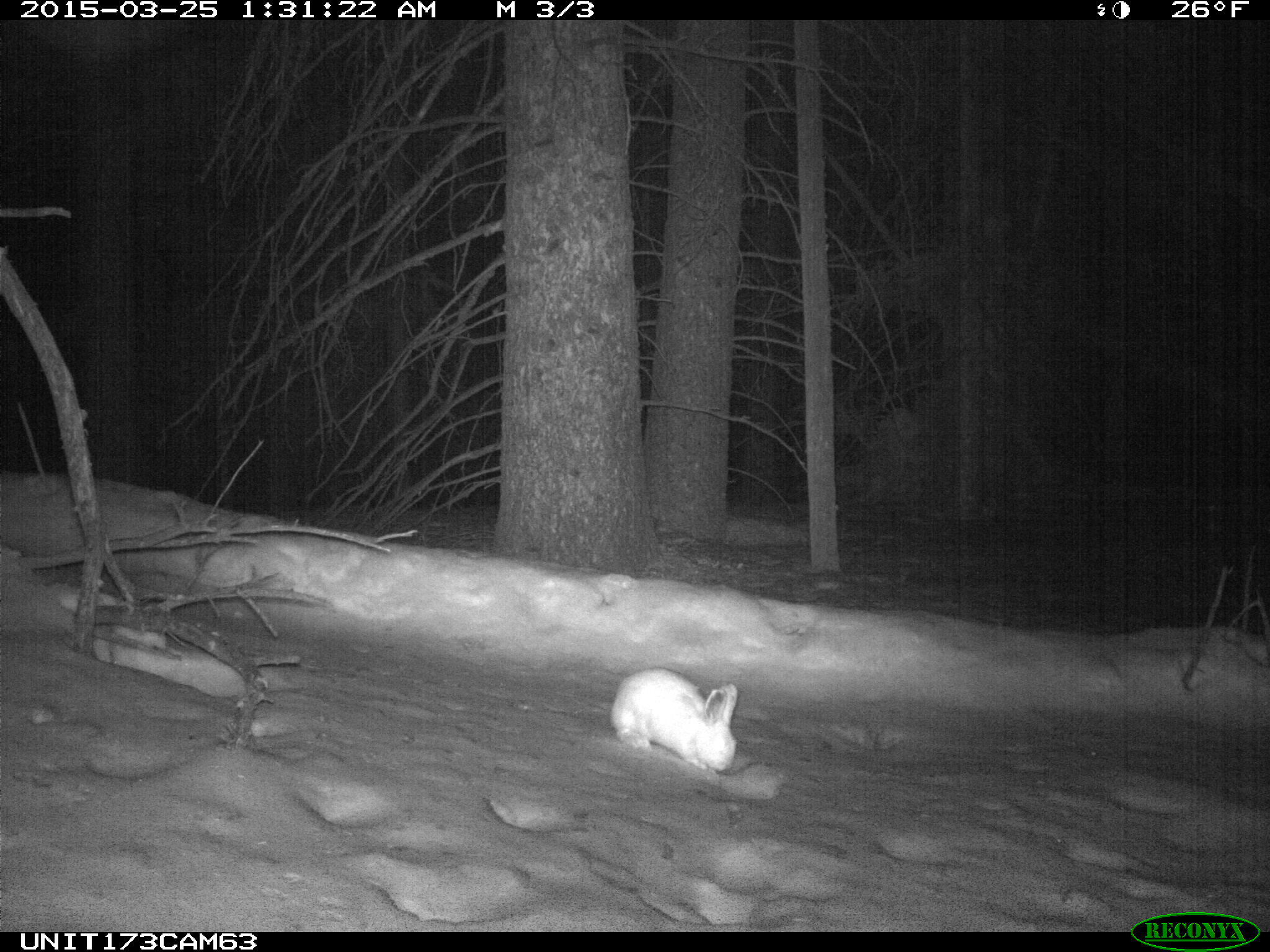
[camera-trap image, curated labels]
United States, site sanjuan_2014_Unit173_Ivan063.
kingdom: Animalia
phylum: Chordata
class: Mammalia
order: Lagomorpha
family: Leporidae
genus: Lepus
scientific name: Lepus americanus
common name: snowshoe hare